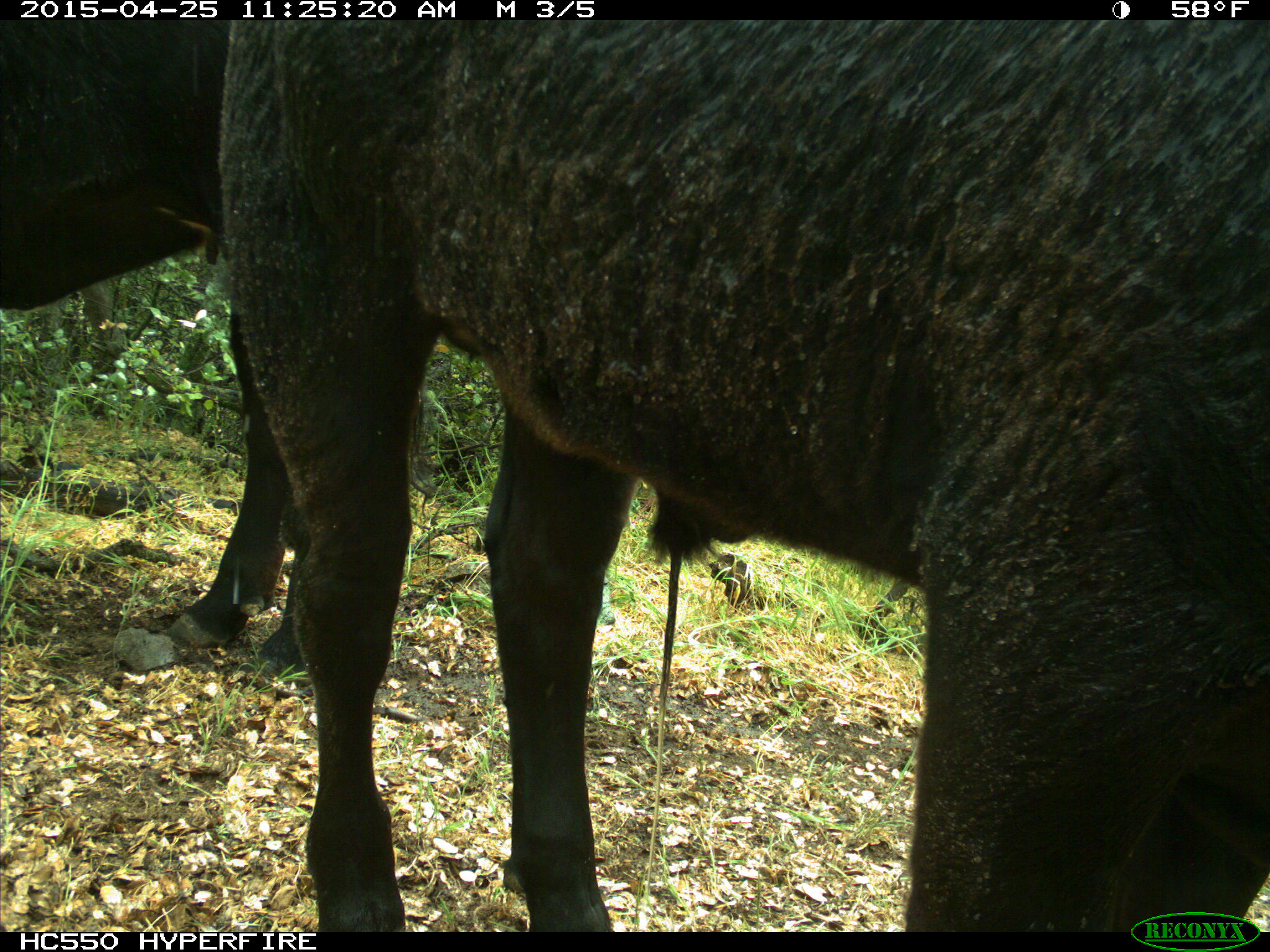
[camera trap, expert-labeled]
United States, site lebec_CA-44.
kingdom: Animalia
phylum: Chordata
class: Mammalia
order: Artiodactyla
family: Suidae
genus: Sus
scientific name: Sus scrofa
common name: wild boar